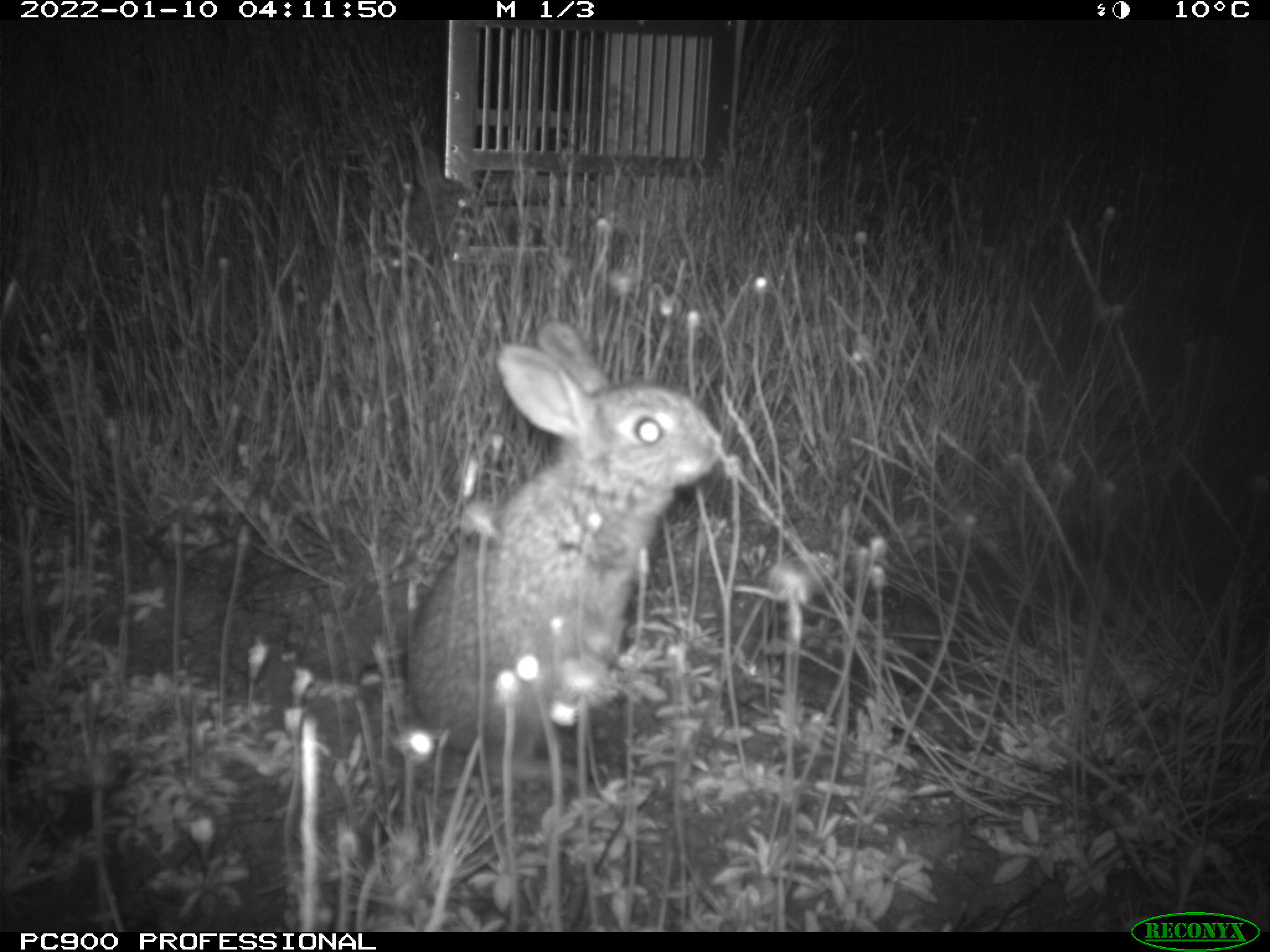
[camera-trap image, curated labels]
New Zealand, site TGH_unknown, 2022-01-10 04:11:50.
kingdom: Animalia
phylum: Chordata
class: Mammalia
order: Lagomorpha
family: Leporidae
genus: Oryctolagus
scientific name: Oryctolagus cuniculus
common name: european rabbit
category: rabbit